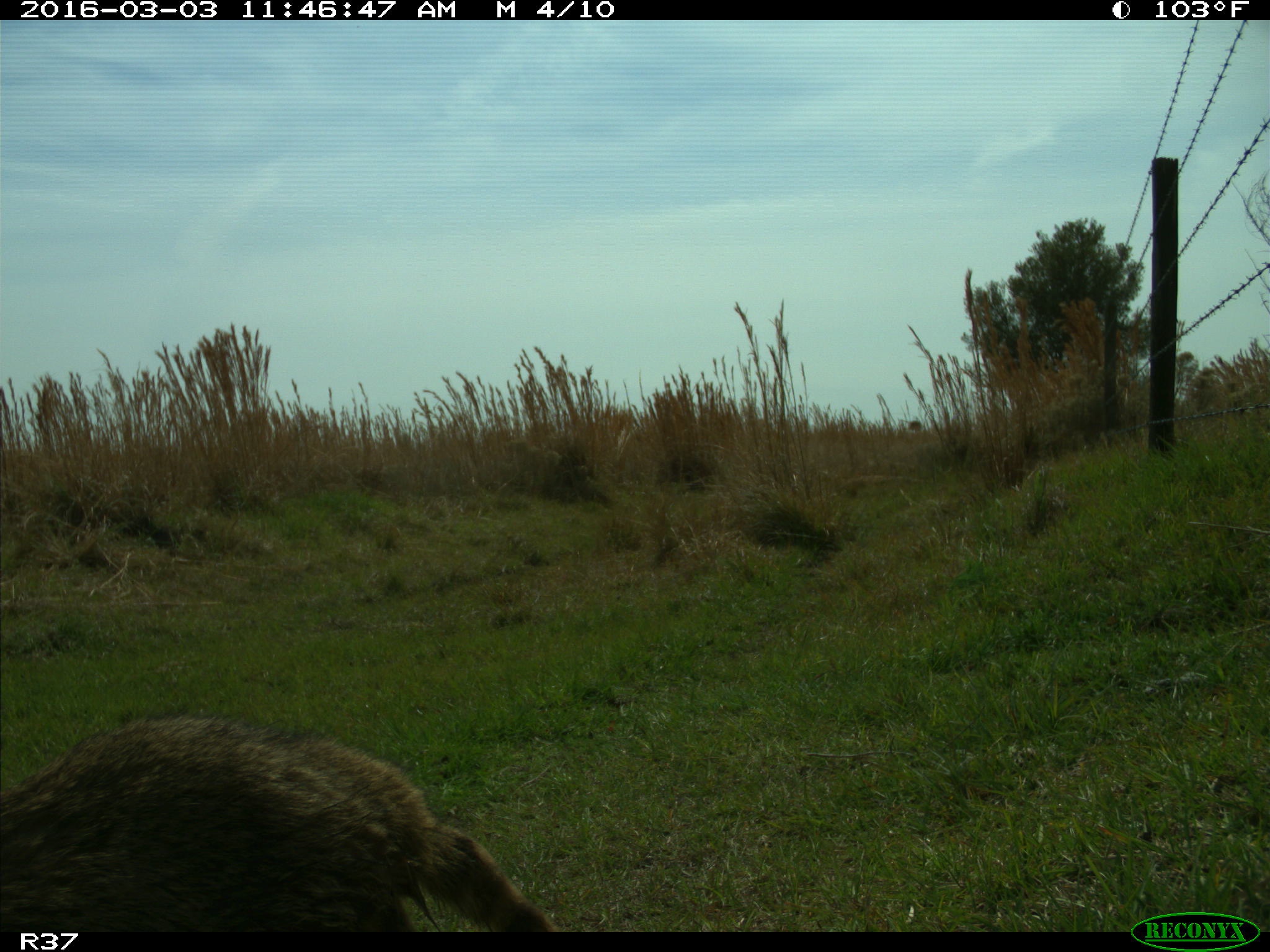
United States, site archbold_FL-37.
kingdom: Animalia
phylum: Chordata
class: Mammalia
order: Carnivora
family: Procyonidae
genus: Procyon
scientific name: Procyon lotor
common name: common raccoon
Procyon lotor (common raccoon).